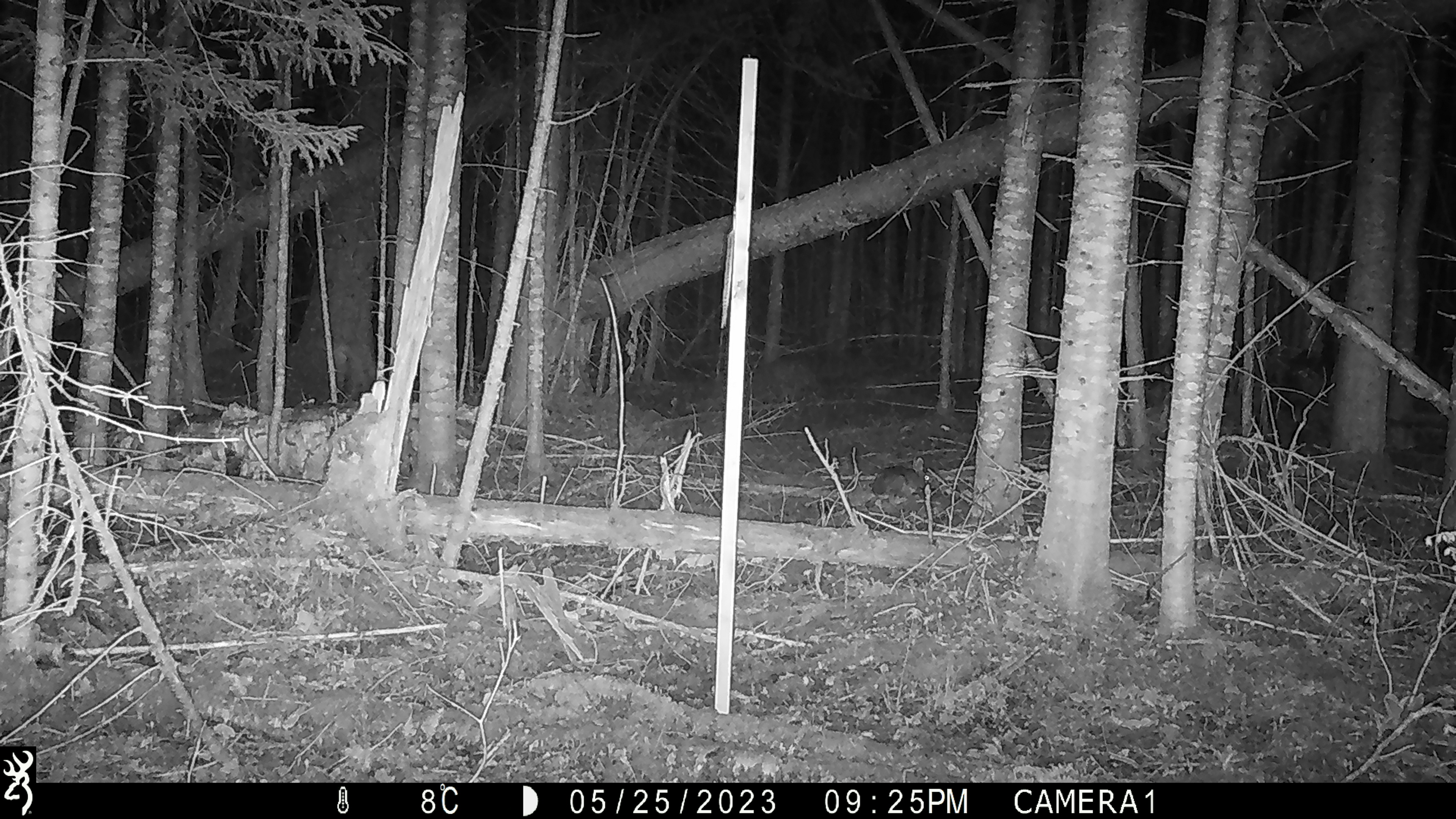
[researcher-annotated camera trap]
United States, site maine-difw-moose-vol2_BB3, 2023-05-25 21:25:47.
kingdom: Animalia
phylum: Chordata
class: Mammalia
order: Lagomorpha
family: Leporidae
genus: Lepus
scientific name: Lepus americanus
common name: snowshoe hare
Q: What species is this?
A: Snowshoe hare (Lepus americanus).